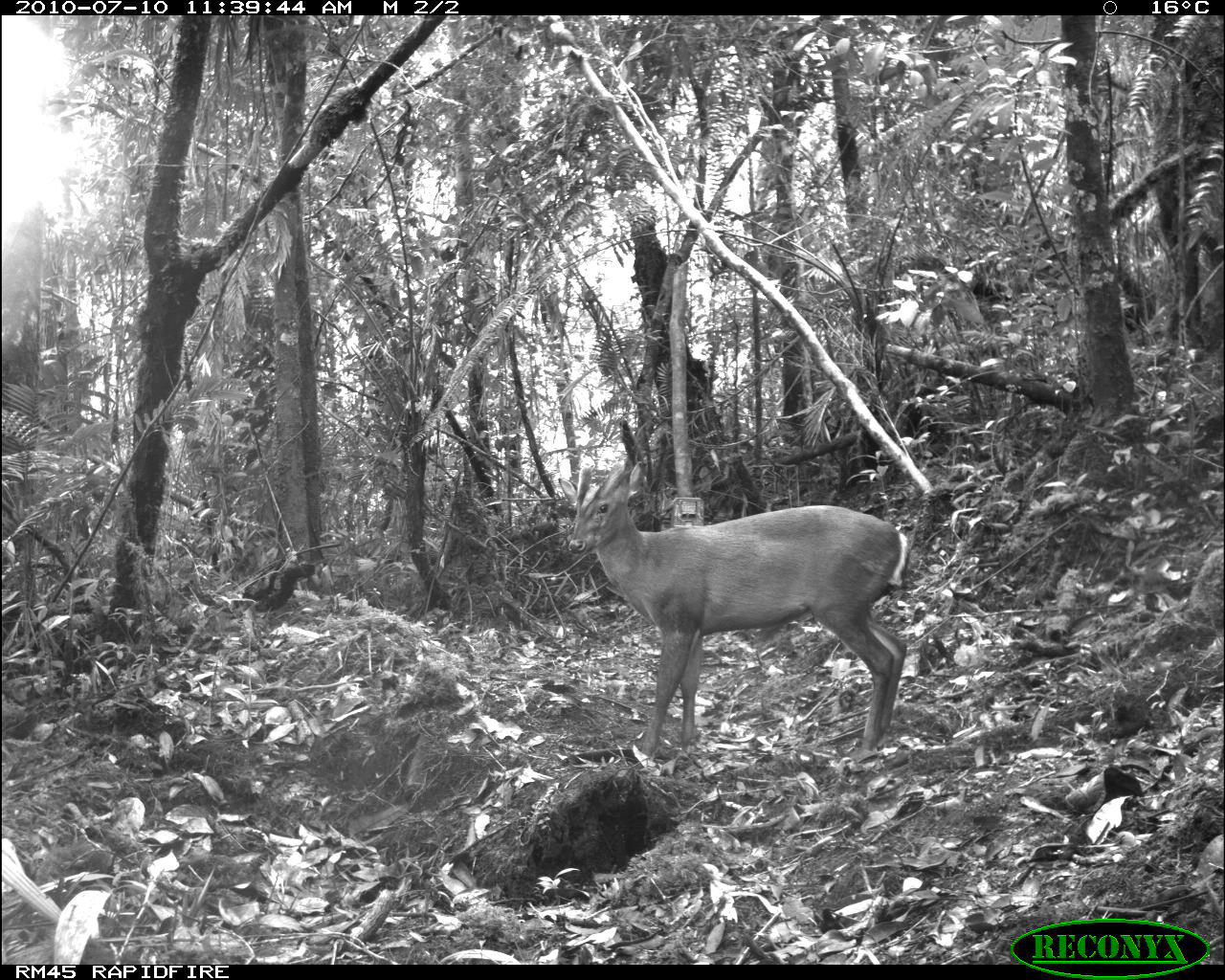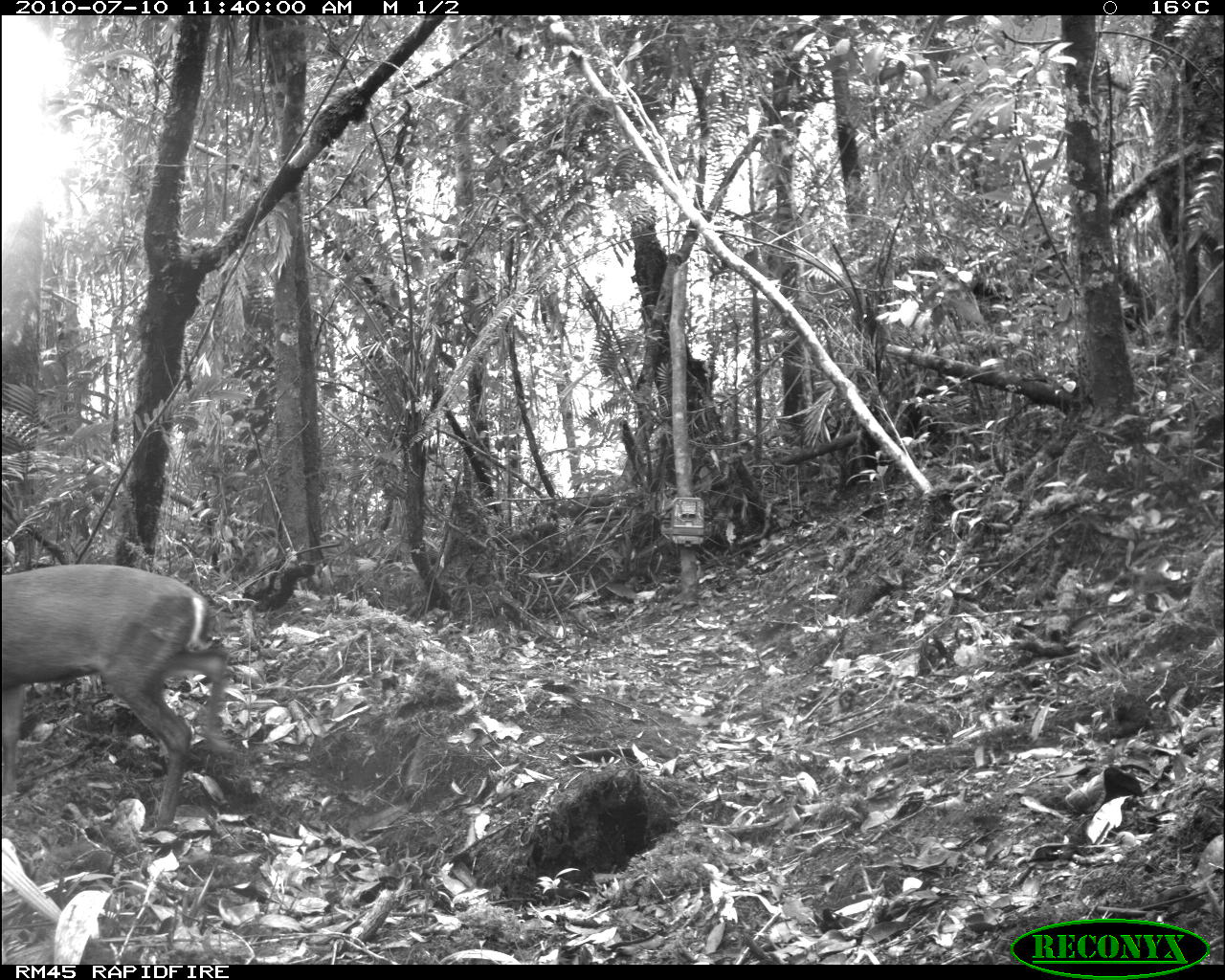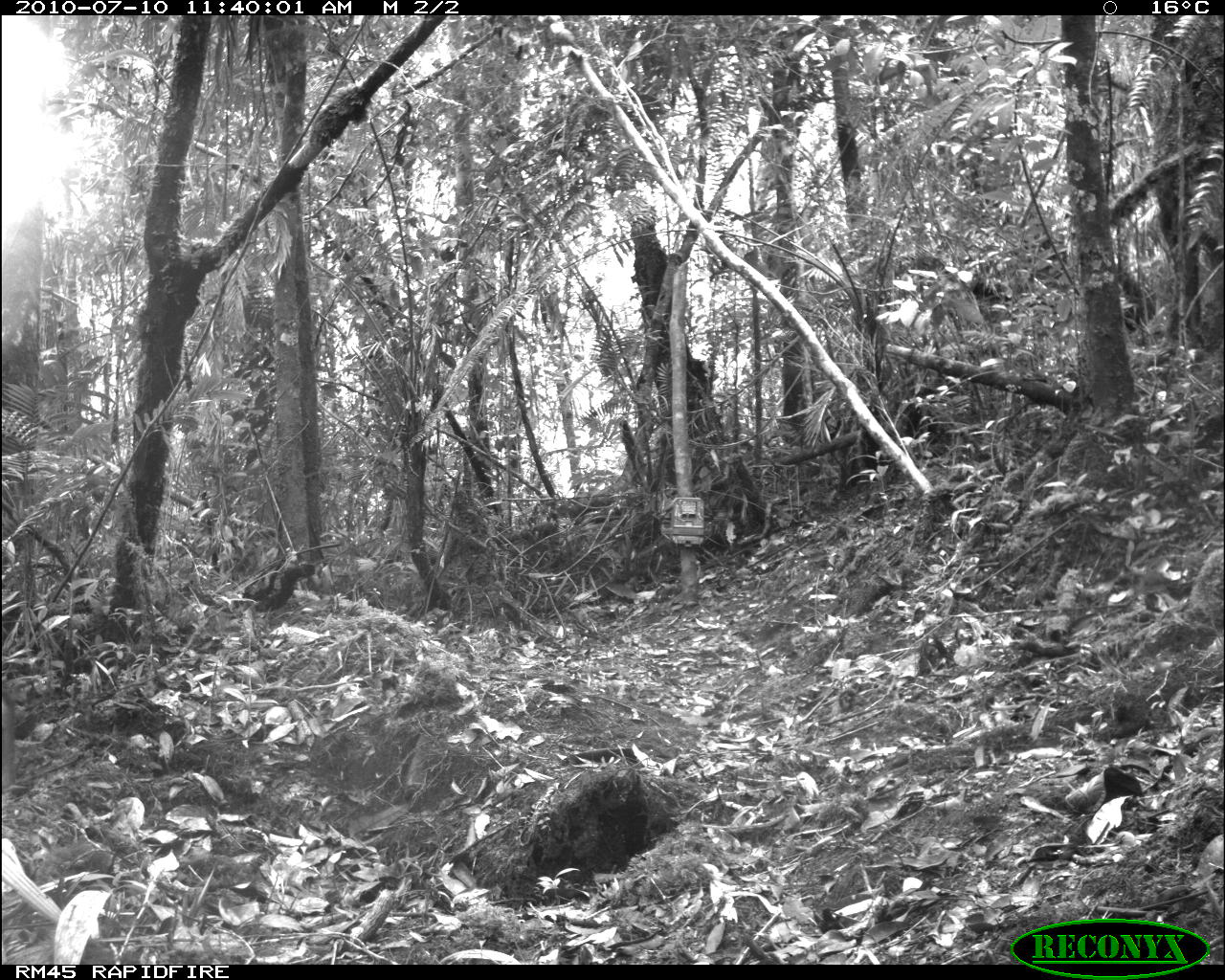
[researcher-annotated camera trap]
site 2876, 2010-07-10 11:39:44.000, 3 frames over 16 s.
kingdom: Animalia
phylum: Chordata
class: Mammalia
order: Artiodactyla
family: Cervidae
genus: Muntiacus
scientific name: Muntiacus muntjak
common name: southern red muntjac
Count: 1.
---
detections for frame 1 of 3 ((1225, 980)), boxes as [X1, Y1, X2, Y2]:
muntiacus muntjak: [558, 462, 909, 756]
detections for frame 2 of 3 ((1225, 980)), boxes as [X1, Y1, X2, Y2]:
muntiacus muntjak: [2, 564, 235, 831]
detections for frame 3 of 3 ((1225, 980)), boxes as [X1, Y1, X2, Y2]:
unknown: [2, 690, 17, 791]